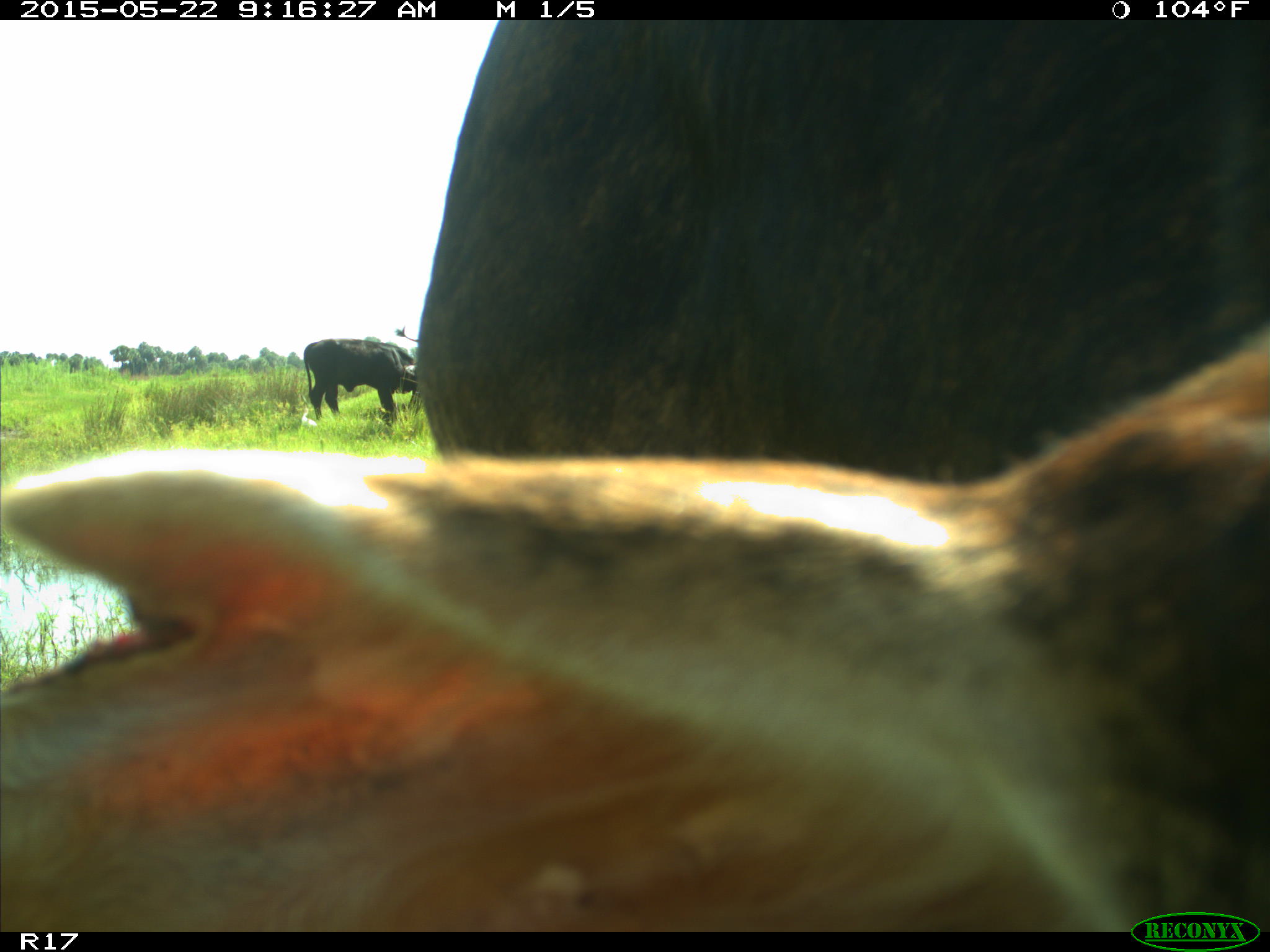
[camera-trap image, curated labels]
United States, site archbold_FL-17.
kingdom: Animalia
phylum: Chordata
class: Mammalia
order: Artiodactyla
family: Bovidae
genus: Bos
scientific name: Bos taurus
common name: domestic cow